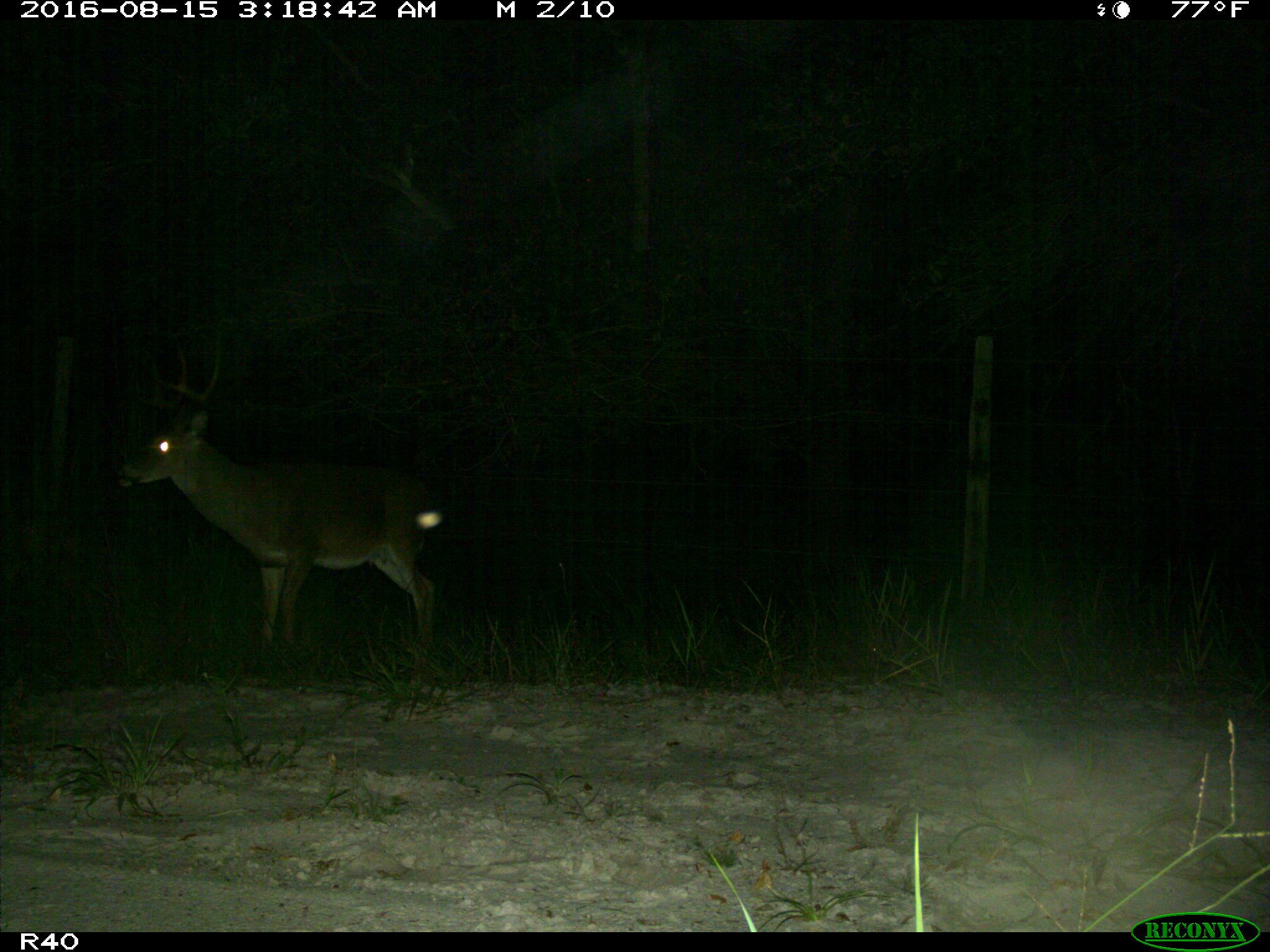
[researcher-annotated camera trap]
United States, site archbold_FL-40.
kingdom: Animalia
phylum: Chordata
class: Mammalia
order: Artiodactyla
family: Cervidae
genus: Odocoileus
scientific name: Odocoileus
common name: deer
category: unidentified deer